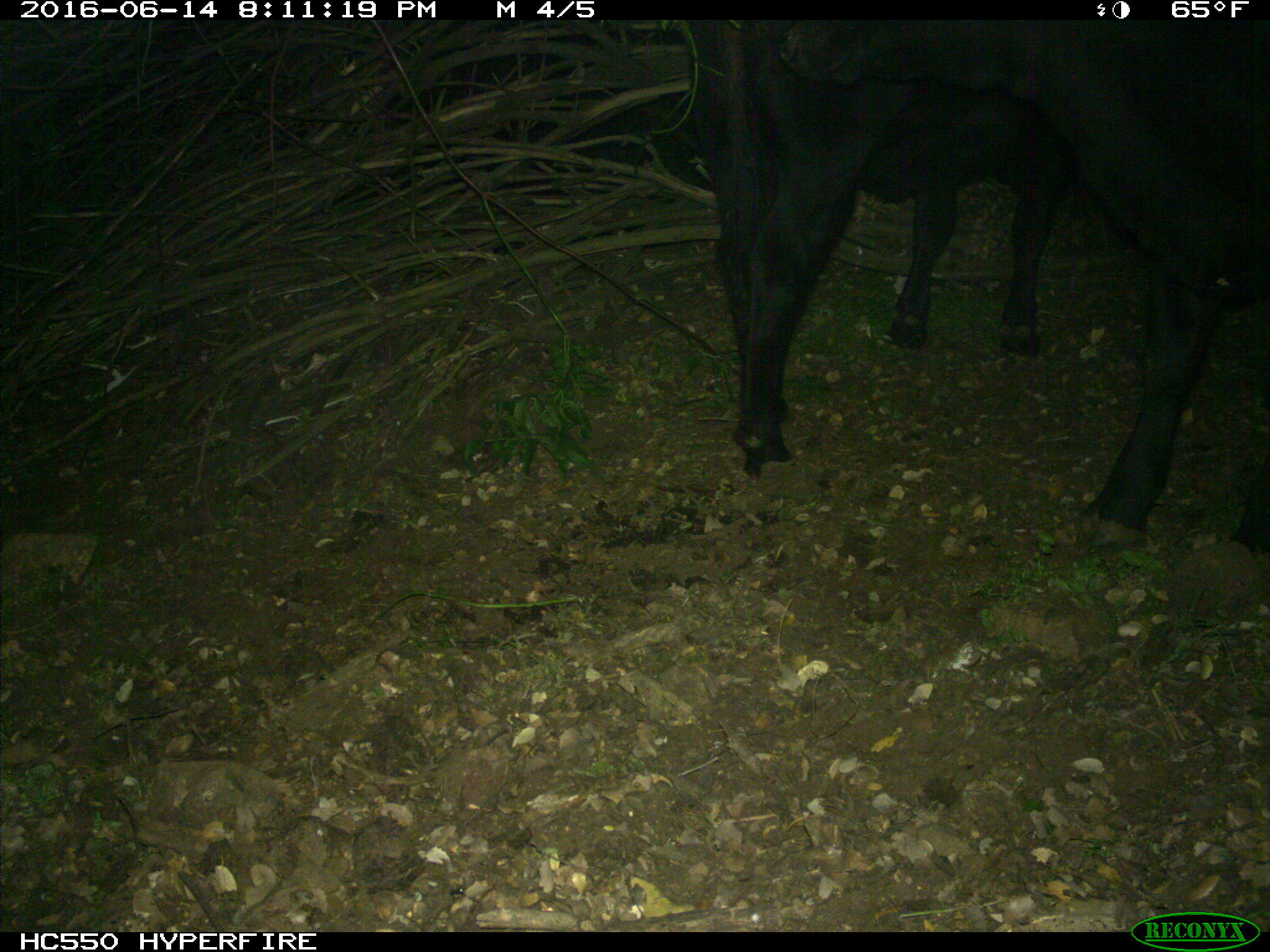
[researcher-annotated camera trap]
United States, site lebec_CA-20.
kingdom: Animalia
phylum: Chordata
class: Mammalia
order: Artiodactyla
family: Bovidae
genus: Bos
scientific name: Bos taurus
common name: domestic cow